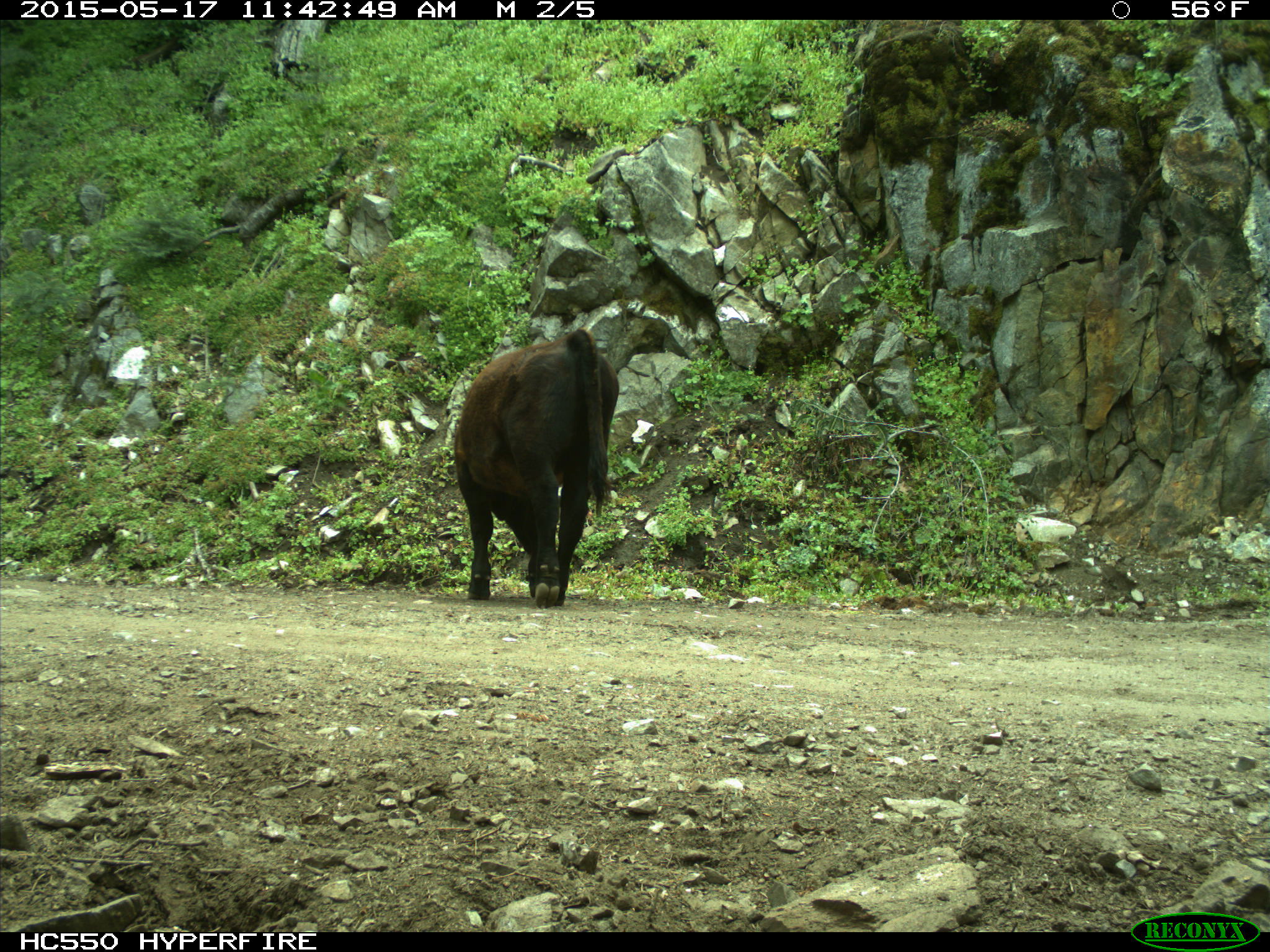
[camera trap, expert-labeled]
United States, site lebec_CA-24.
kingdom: Animalia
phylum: Chordata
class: Mammalia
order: Artiodactyla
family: Bovidae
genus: Bos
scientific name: Bos taurus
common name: domestic cow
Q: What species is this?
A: Bos taurus (domestic cow).